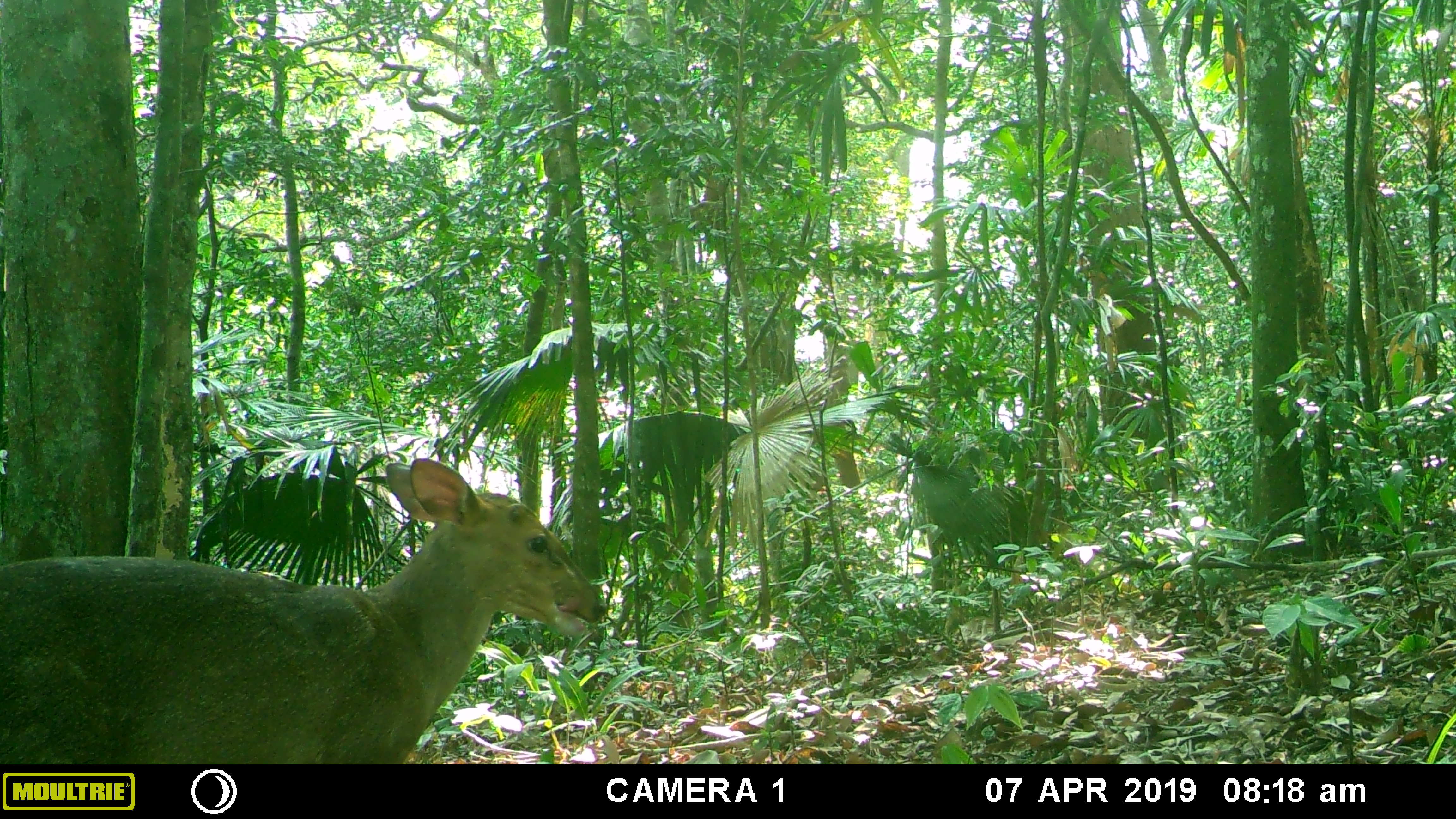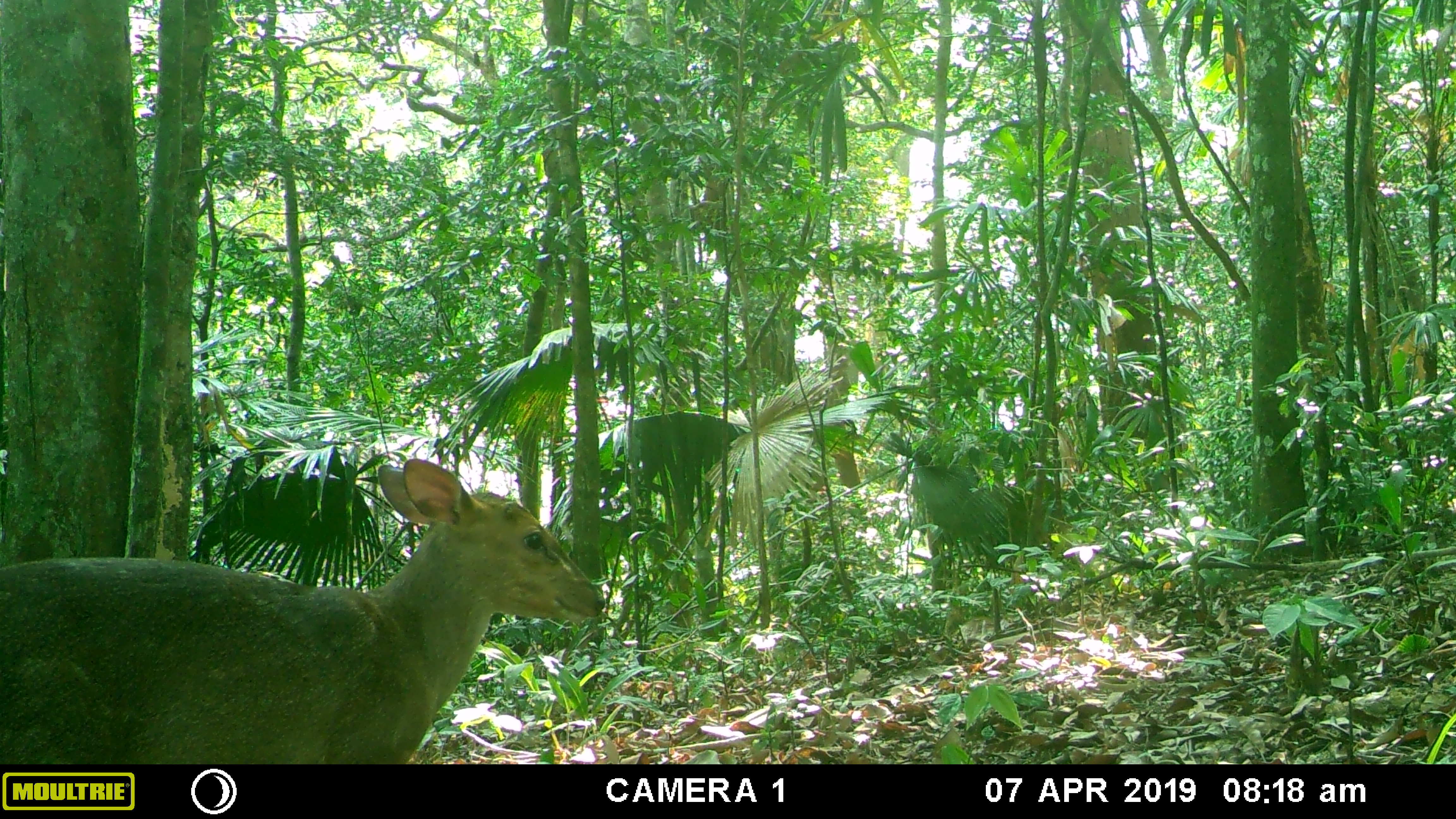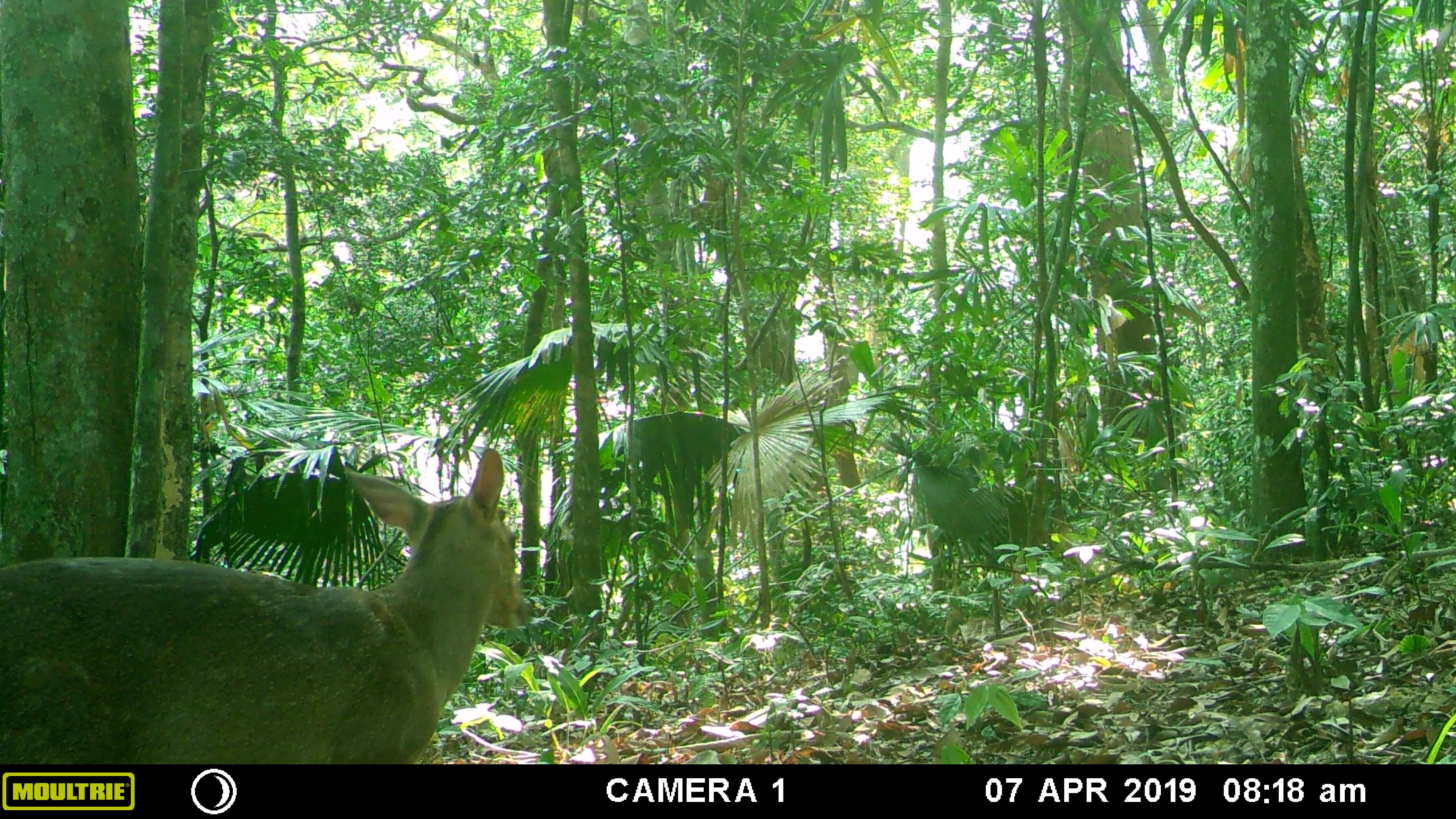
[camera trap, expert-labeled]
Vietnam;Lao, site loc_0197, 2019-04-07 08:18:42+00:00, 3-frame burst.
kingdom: Animalia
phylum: Chordata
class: Mammalia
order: Artiodactyla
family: Cervidae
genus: Muntiacus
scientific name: Muntiacus vuquangensis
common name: large-antlered muntjac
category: large antlered muntjac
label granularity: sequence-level